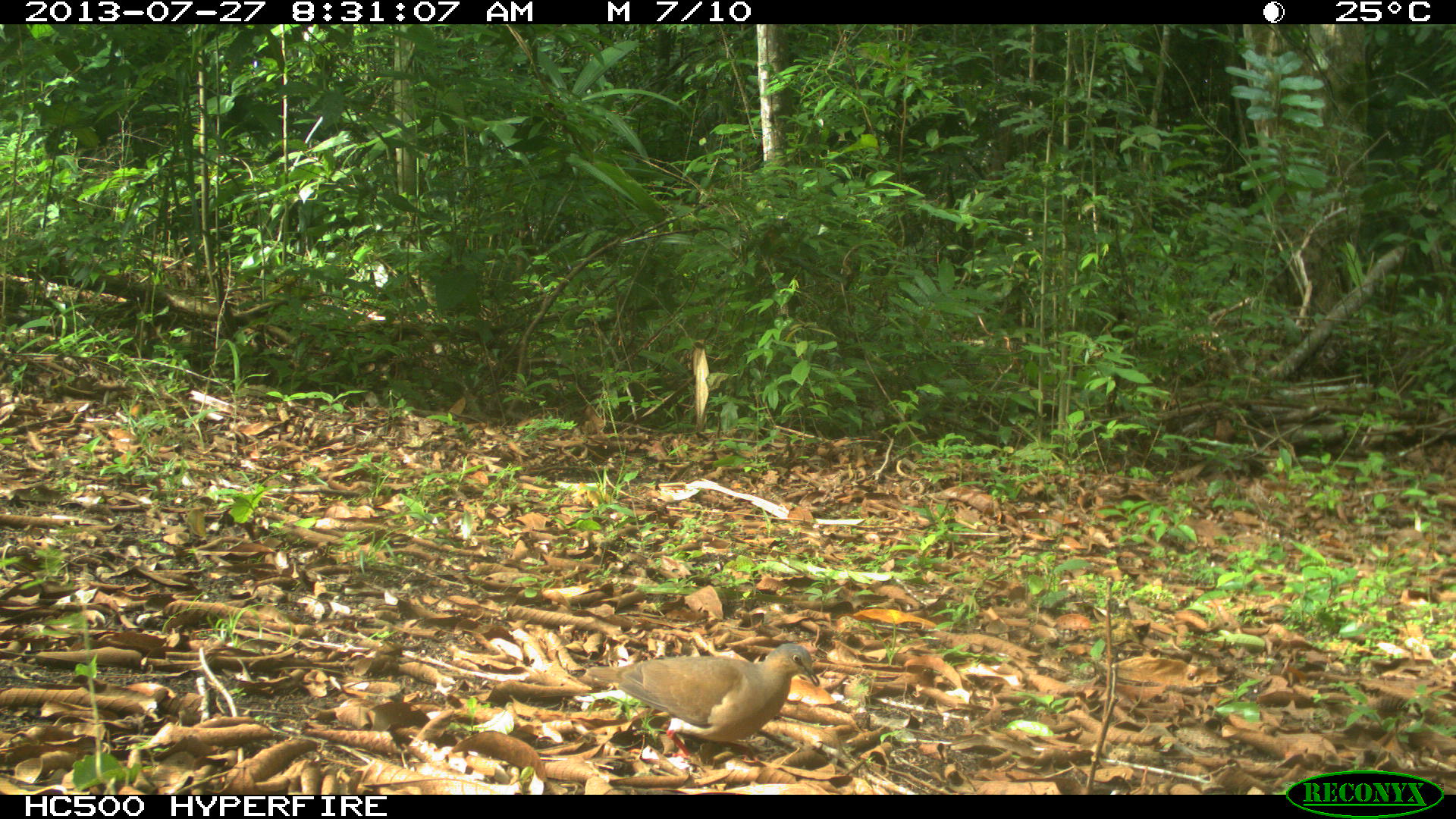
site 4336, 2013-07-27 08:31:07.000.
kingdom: Animalia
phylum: Chordata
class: Aves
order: Columbiformes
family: Columbidae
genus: Leptotila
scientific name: Leptotila plumbeiceps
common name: gray-headed dove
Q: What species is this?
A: Leptotila plumbeiceps (gray-headed dove).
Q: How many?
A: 1.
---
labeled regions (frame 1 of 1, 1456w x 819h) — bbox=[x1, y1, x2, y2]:
leptotila plumbeiceps: bbox=[585, 641, 820, 761]